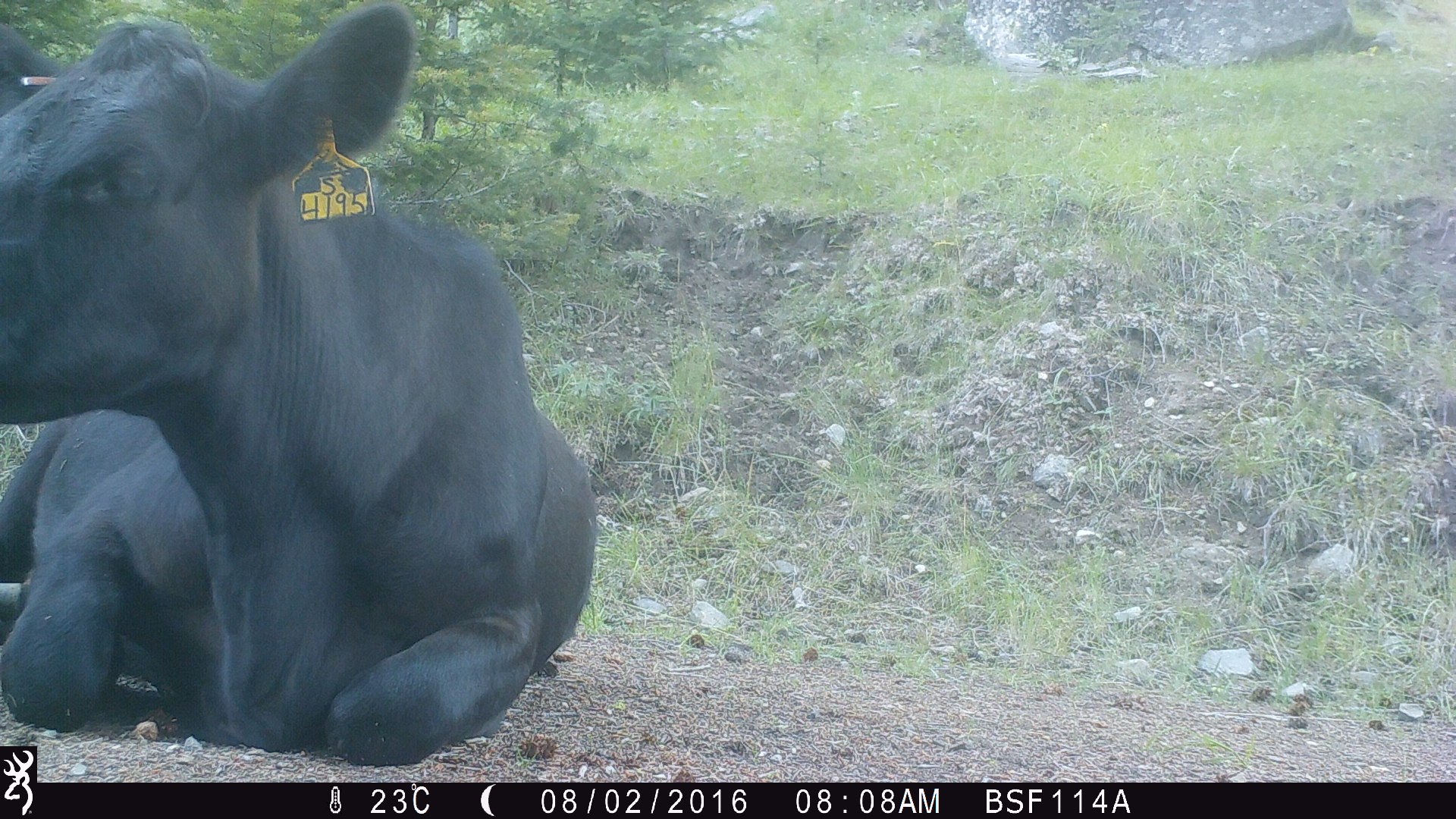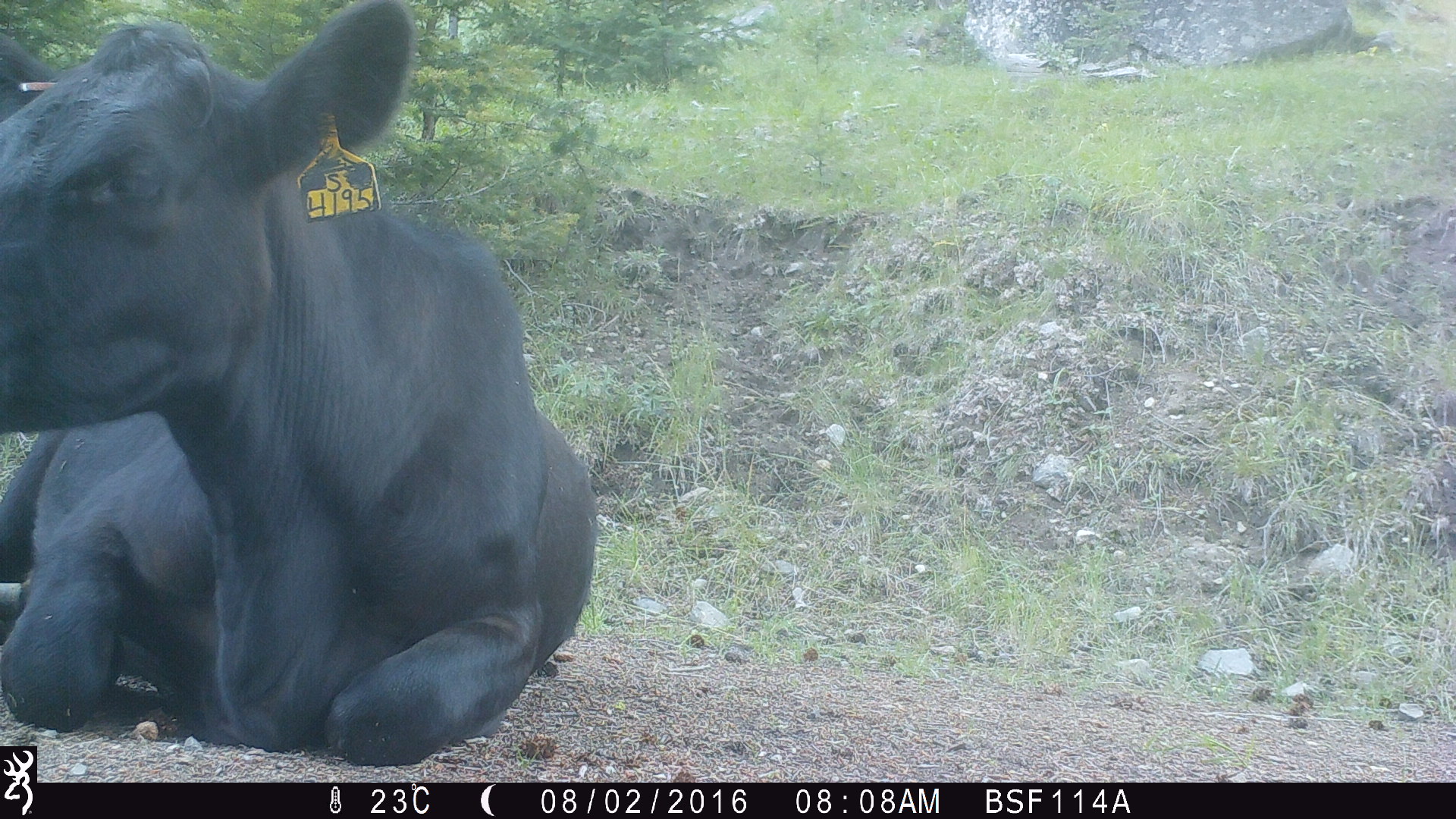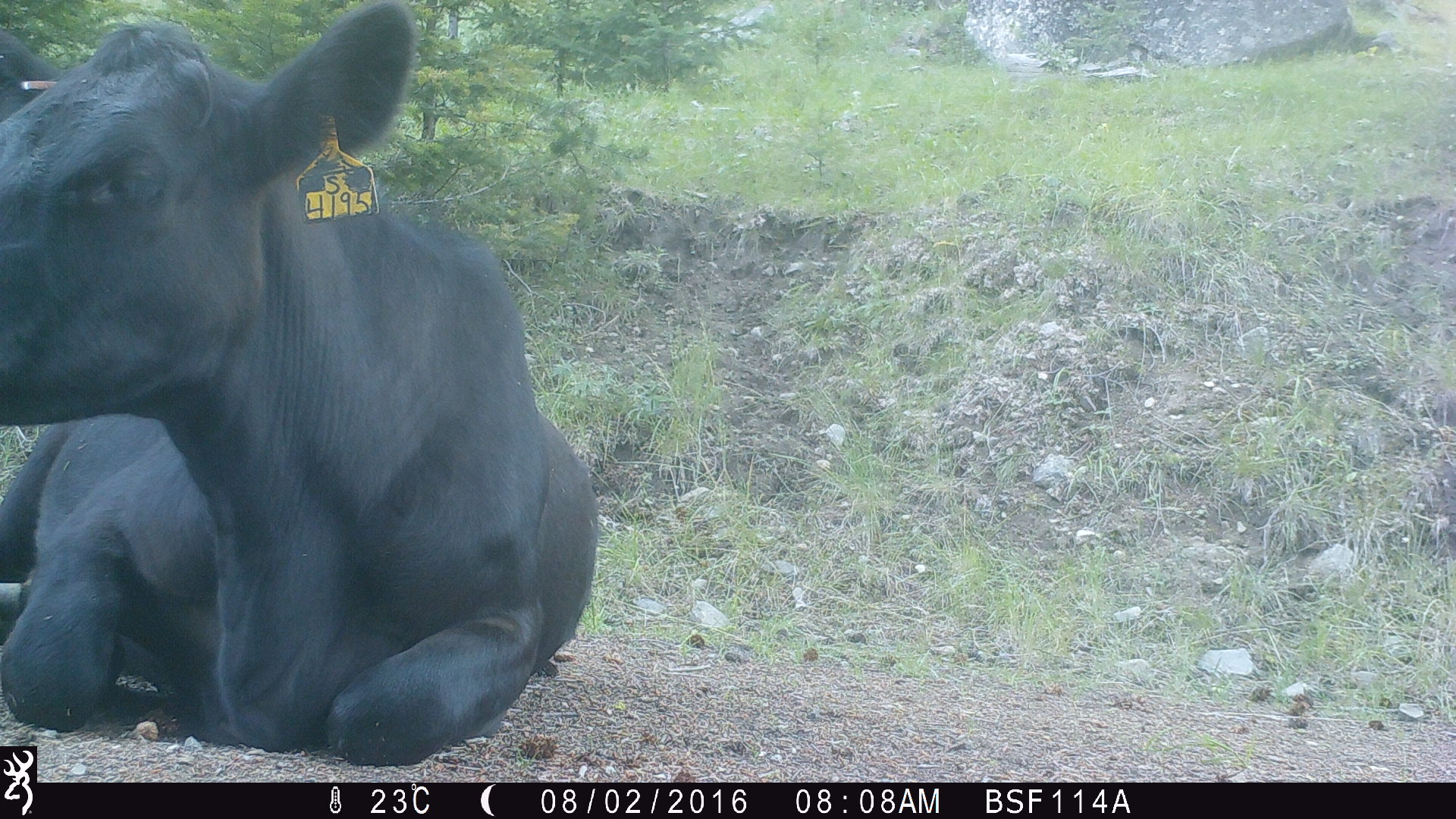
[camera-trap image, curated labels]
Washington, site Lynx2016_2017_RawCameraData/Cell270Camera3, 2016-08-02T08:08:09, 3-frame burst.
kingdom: Animalia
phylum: Chordata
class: Mammalia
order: Artiodactyla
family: Bovidae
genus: Bos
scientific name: Bos taurus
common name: domestic cattle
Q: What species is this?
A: Domestic cattle (Bos taurus).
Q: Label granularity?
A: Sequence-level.